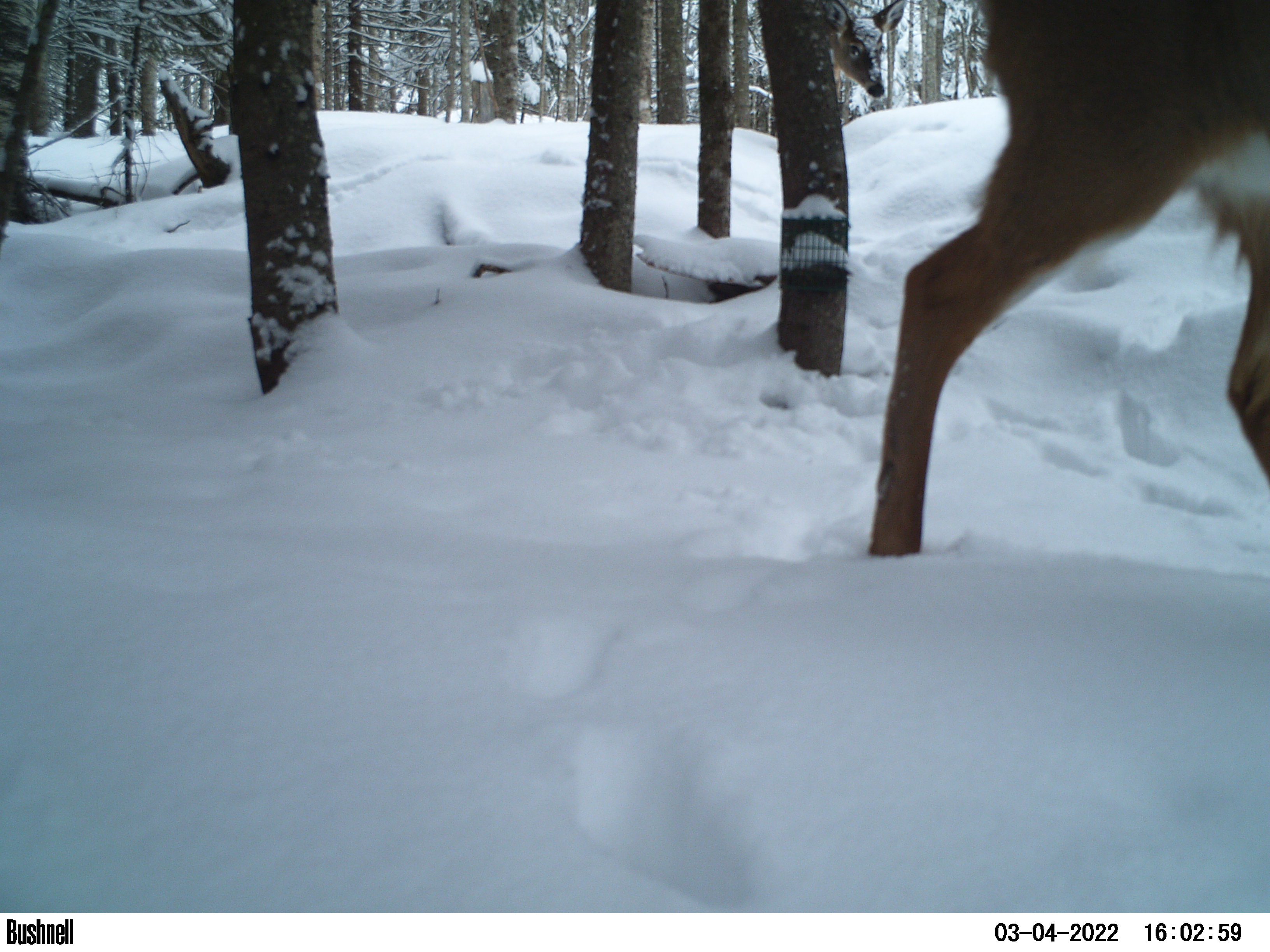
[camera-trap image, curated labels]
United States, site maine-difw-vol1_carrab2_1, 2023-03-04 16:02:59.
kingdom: Animalia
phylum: Chordata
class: Mammalia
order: Artiodactyla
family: Cervidae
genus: Odocoileus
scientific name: Odocoileus virginianus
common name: white-tailed deer